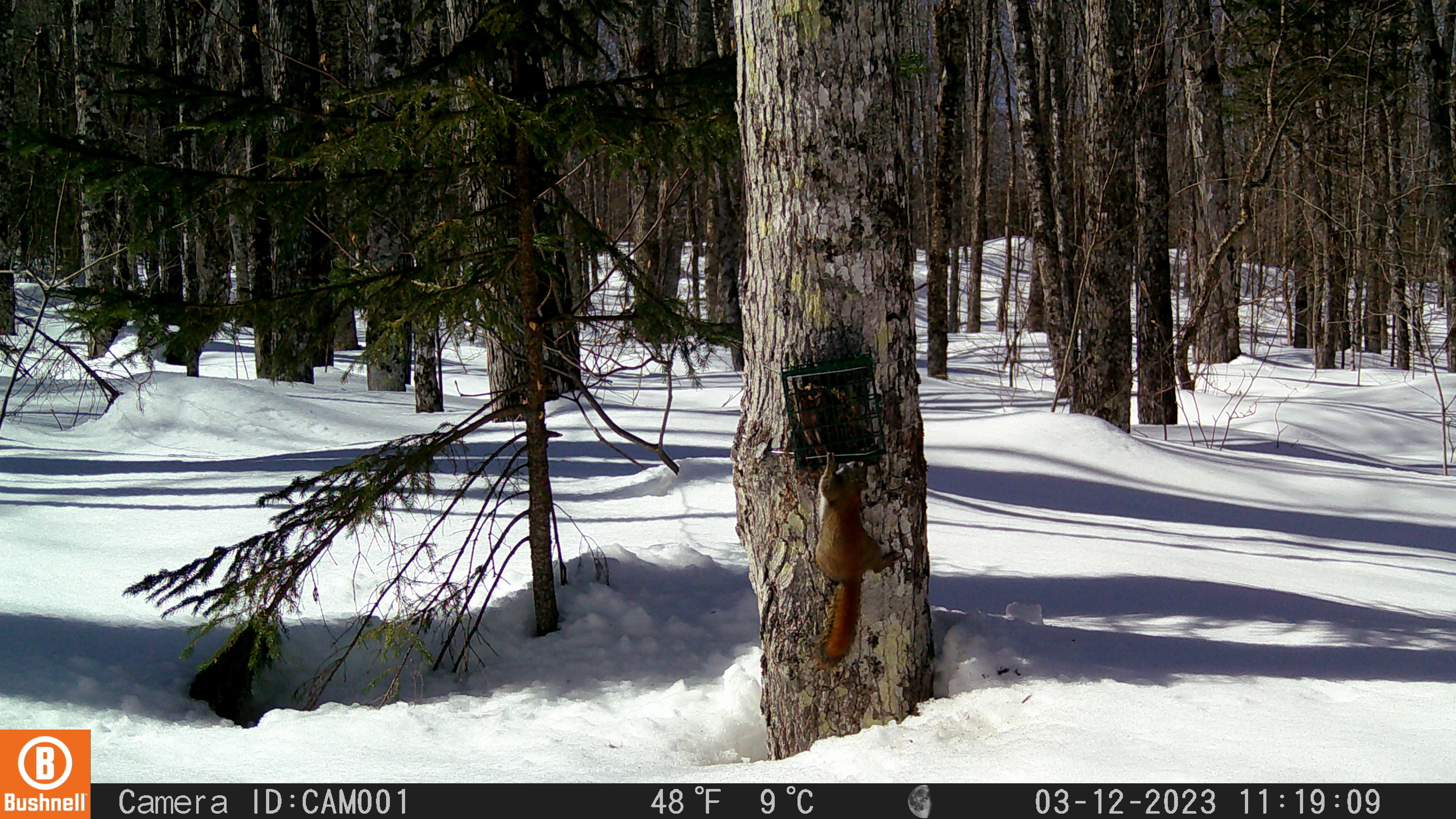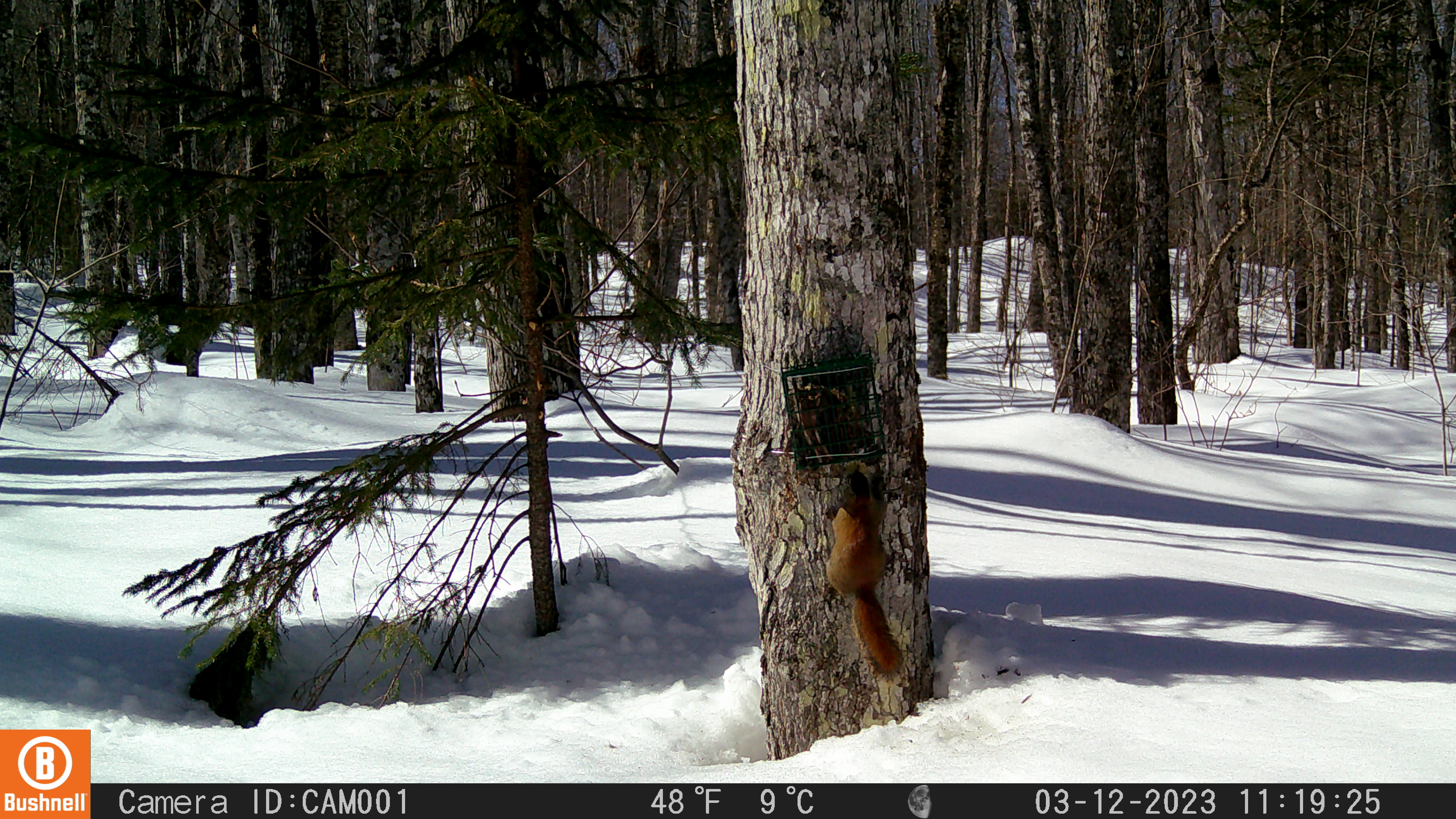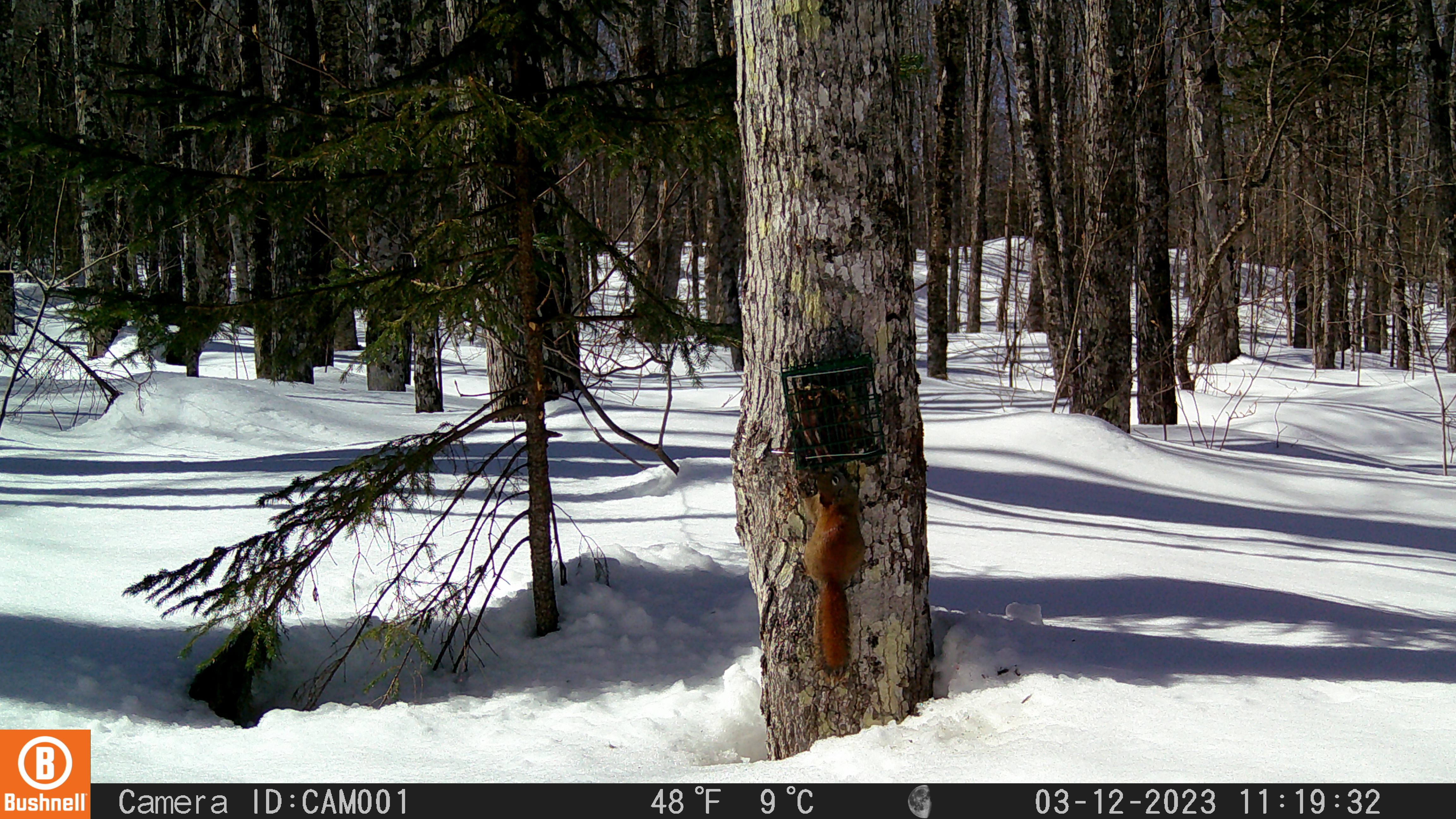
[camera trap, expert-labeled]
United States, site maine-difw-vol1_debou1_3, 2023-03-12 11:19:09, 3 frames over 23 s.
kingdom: Animalia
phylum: Chordata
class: Mammalia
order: Rodentia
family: Sciuridae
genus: Tamiasciurus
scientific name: Tamiasciurus hudsonicus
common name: red squirrel